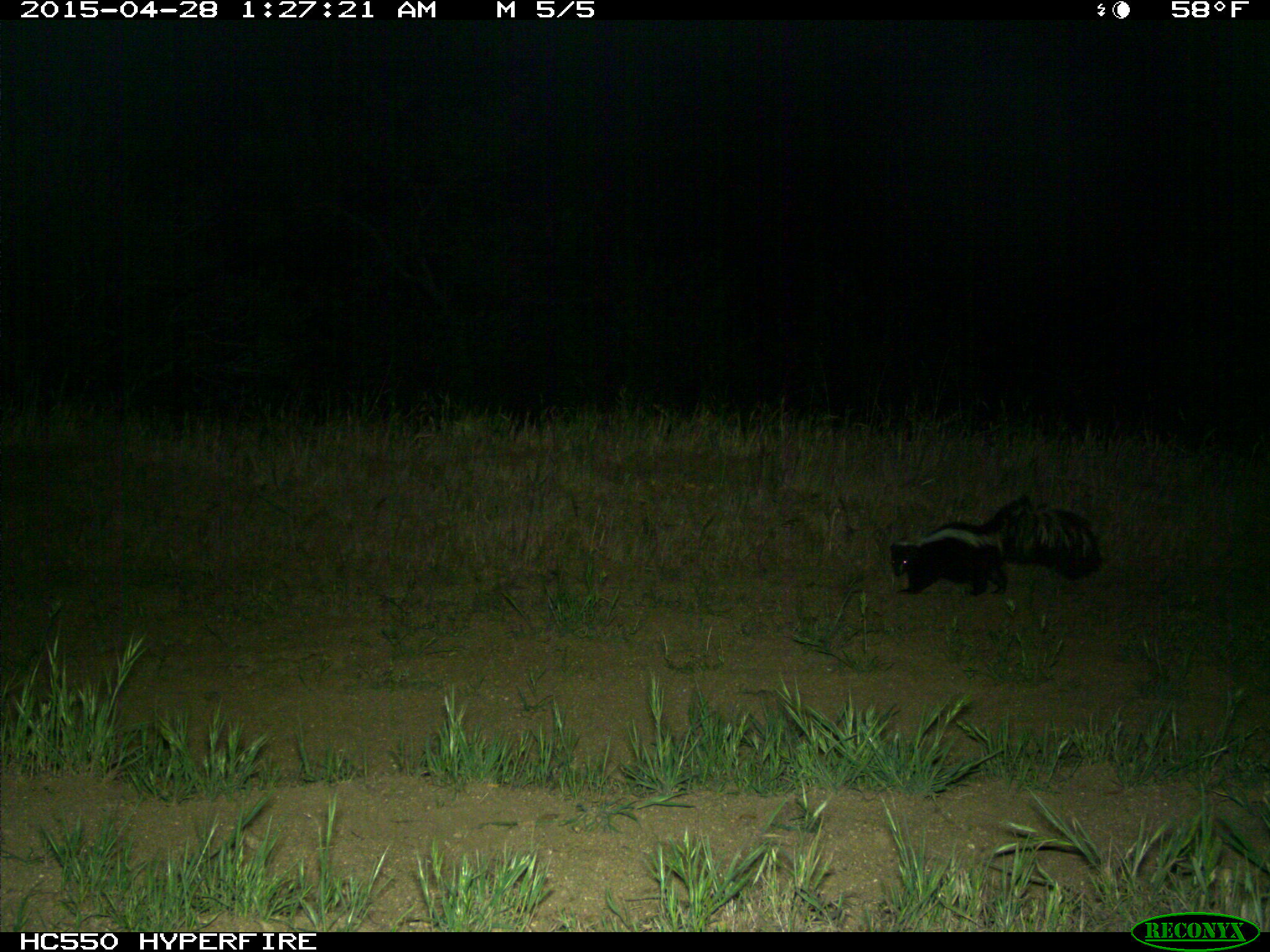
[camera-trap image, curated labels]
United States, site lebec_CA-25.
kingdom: Animalia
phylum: Chordata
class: Mammalia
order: Carnivora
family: Mephitidae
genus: Mephitis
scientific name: Mephitis mephitis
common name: striped skunk